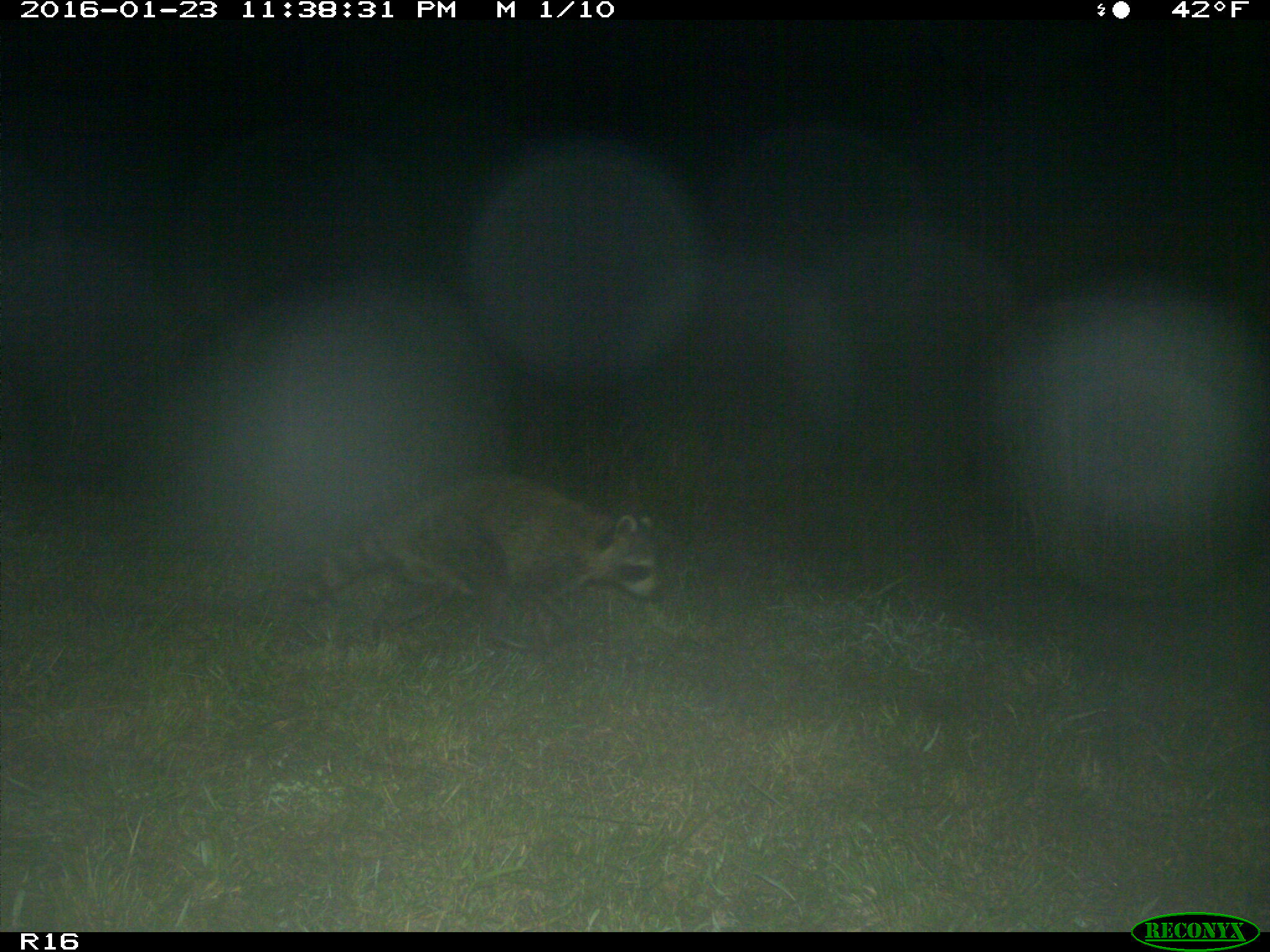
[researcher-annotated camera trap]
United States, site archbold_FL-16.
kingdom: Animalia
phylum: Chordata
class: Mammalia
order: Carnivora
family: Procyonidae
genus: Procyon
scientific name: Procyon lotor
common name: common raccoon